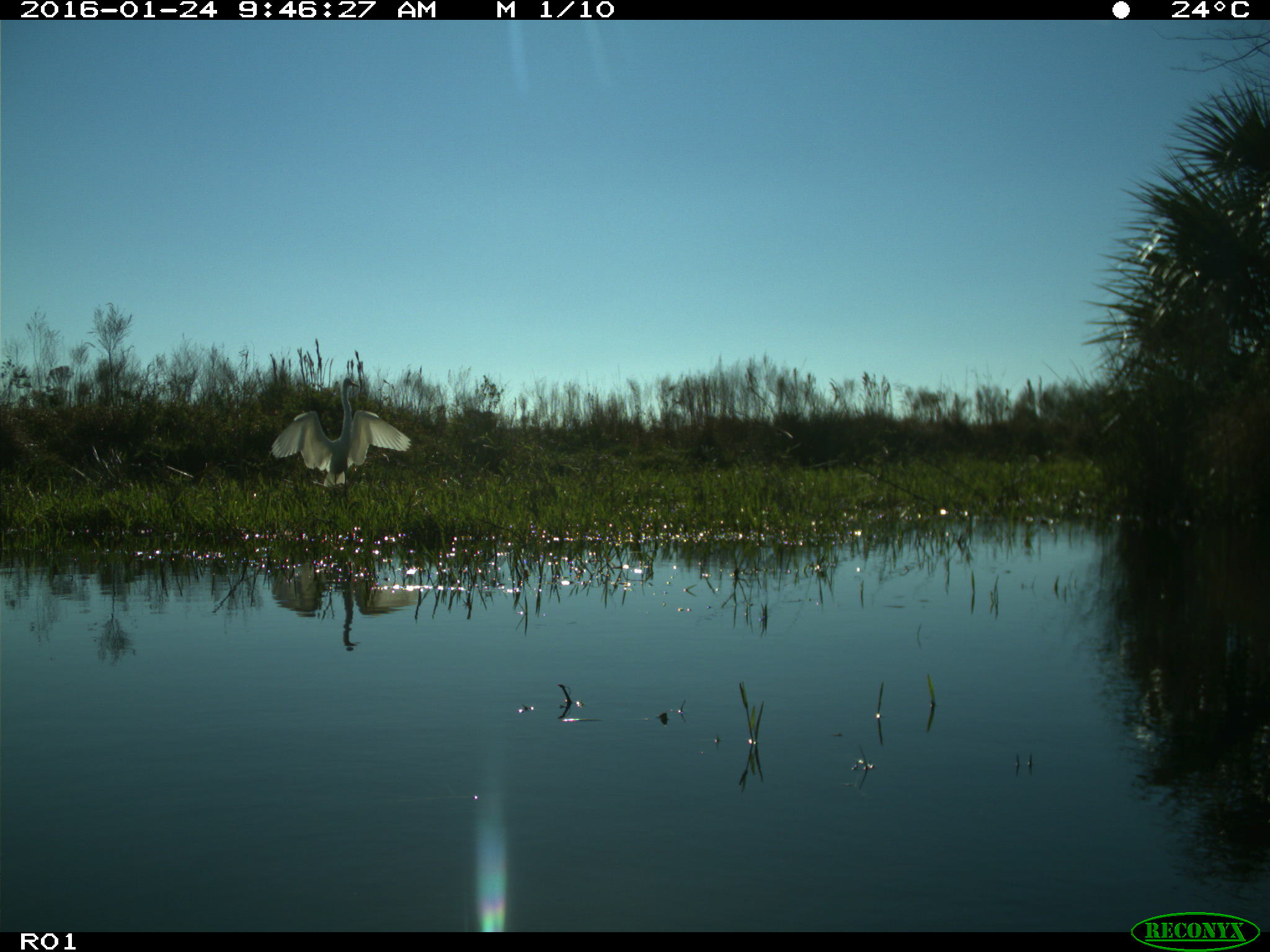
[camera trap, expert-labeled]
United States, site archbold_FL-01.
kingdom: Animalia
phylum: Chordata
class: Aves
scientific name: Aves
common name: birds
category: unidentified bird